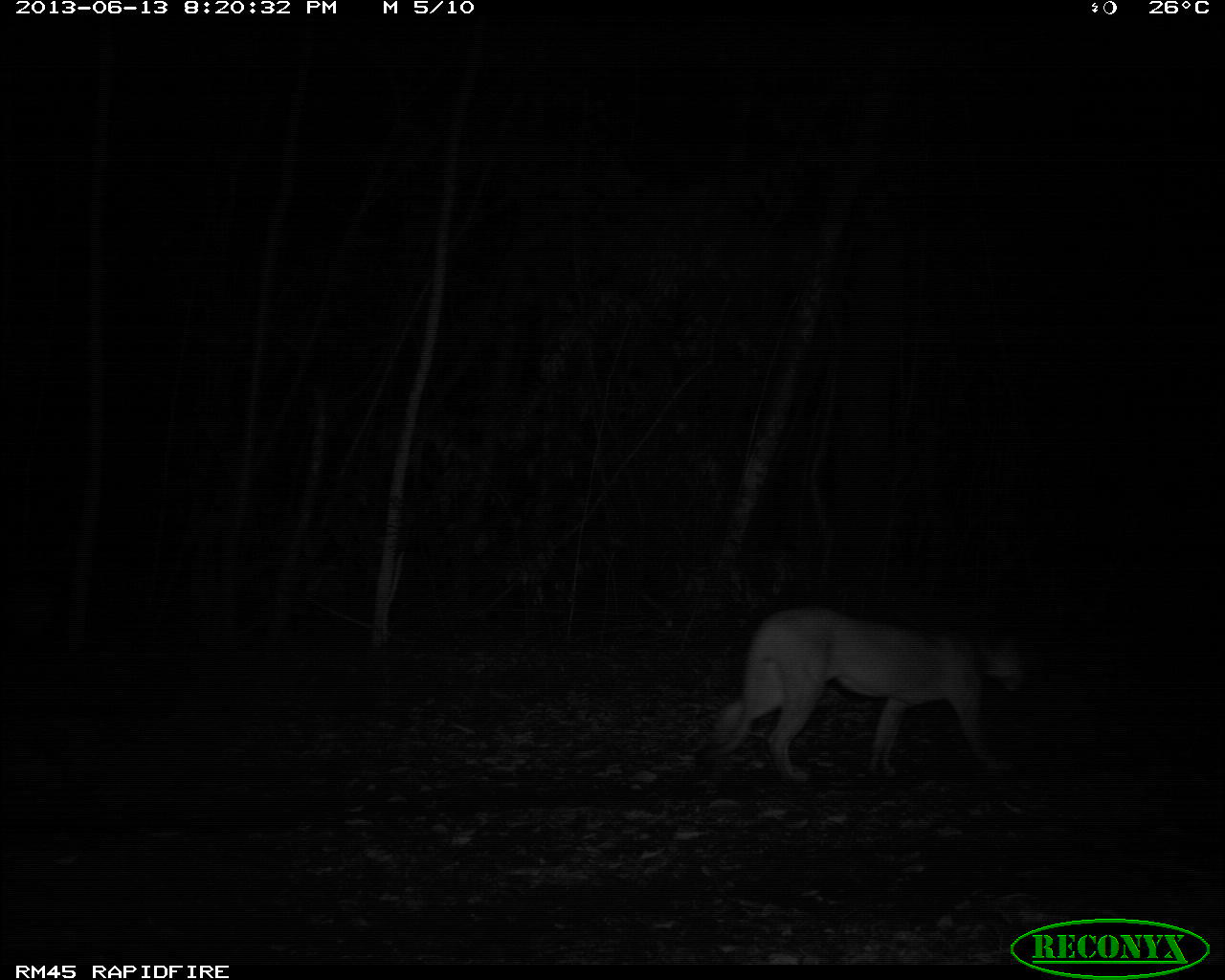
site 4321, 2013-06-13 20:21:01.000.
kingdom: Animalia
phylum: Chordata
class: Mammalia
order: Carnivora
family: Felidae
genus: Puma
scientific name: Puma concolor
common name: mountain lion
Puma concolor (mountain lion), count 2.